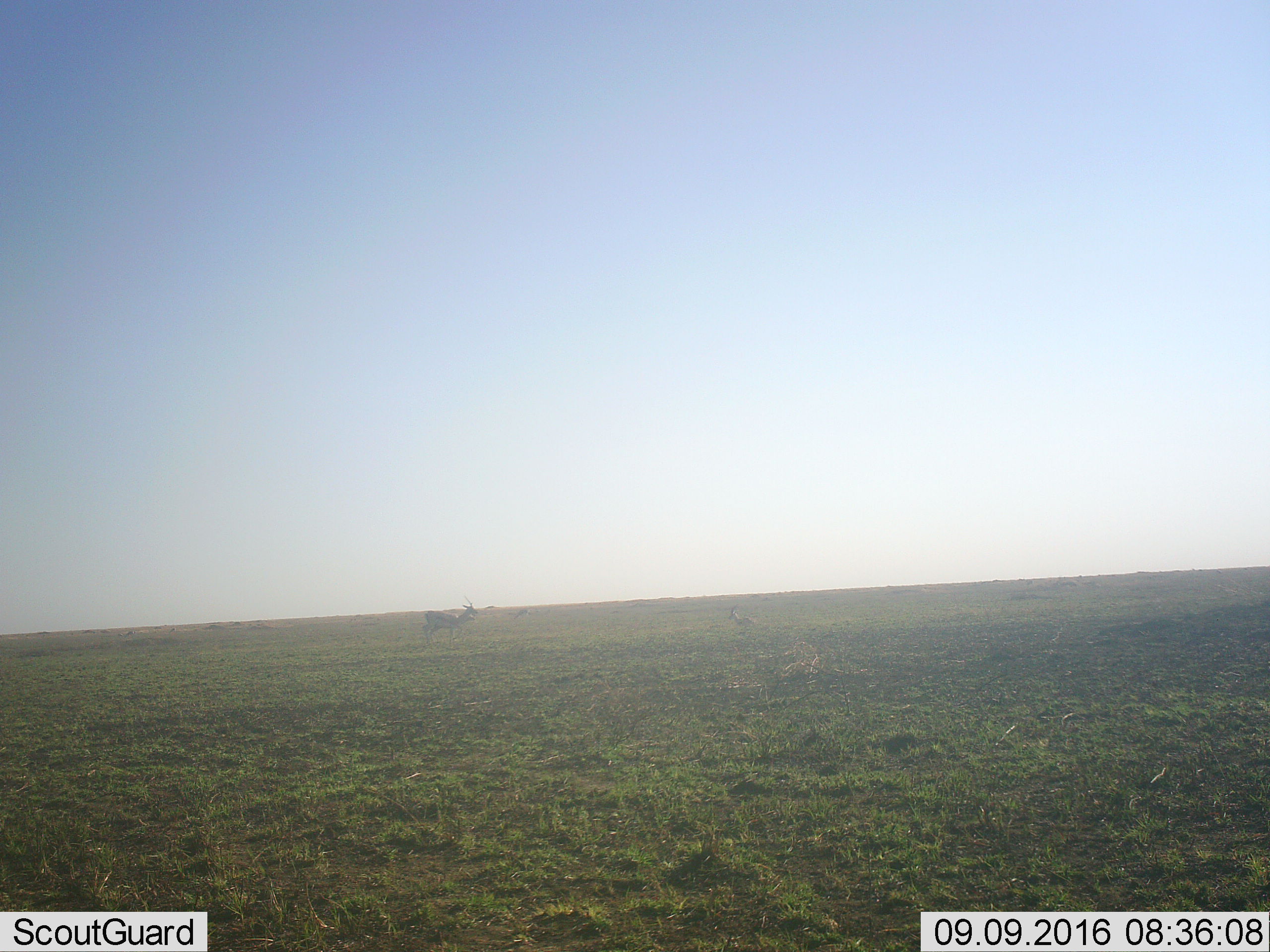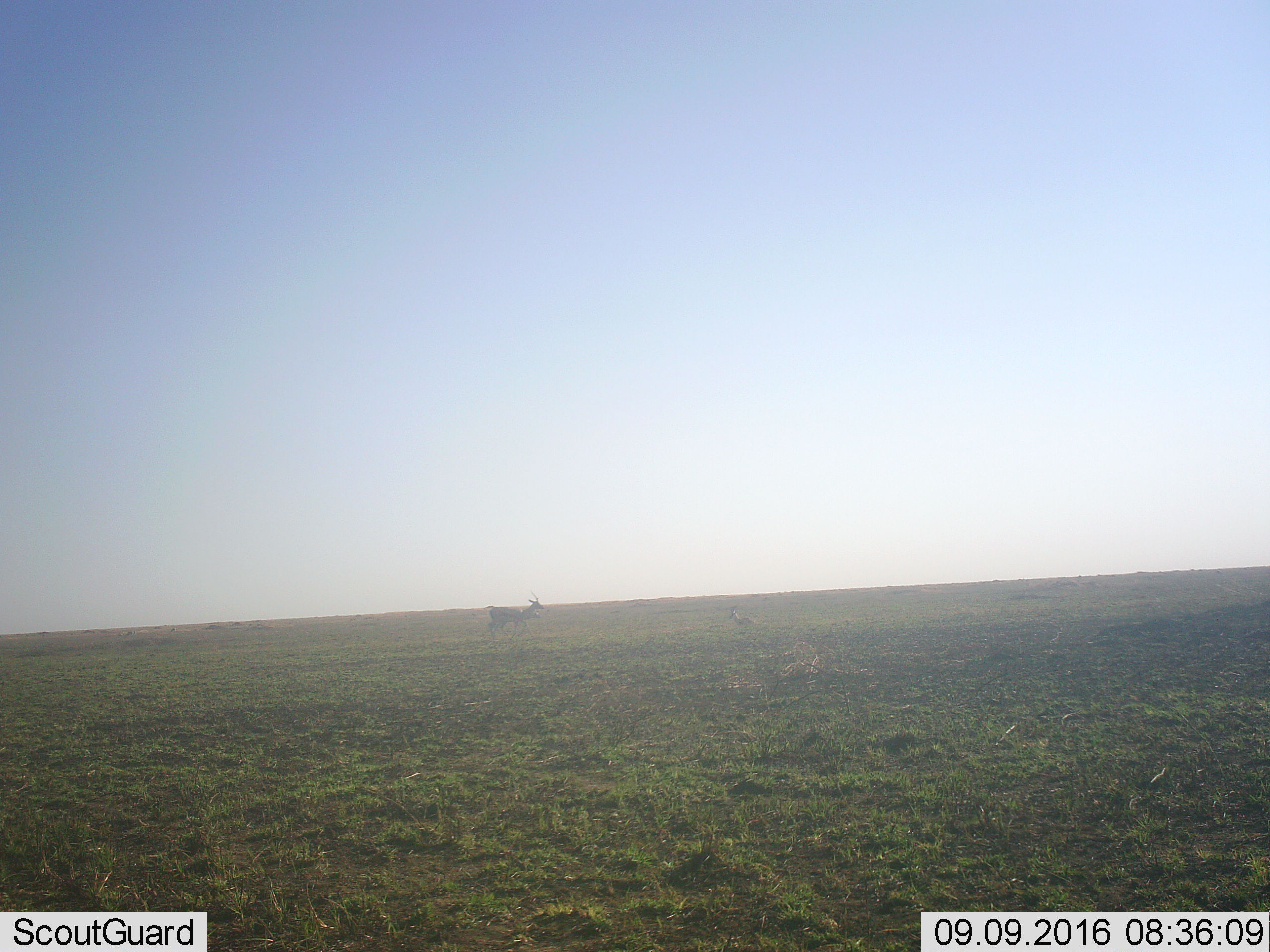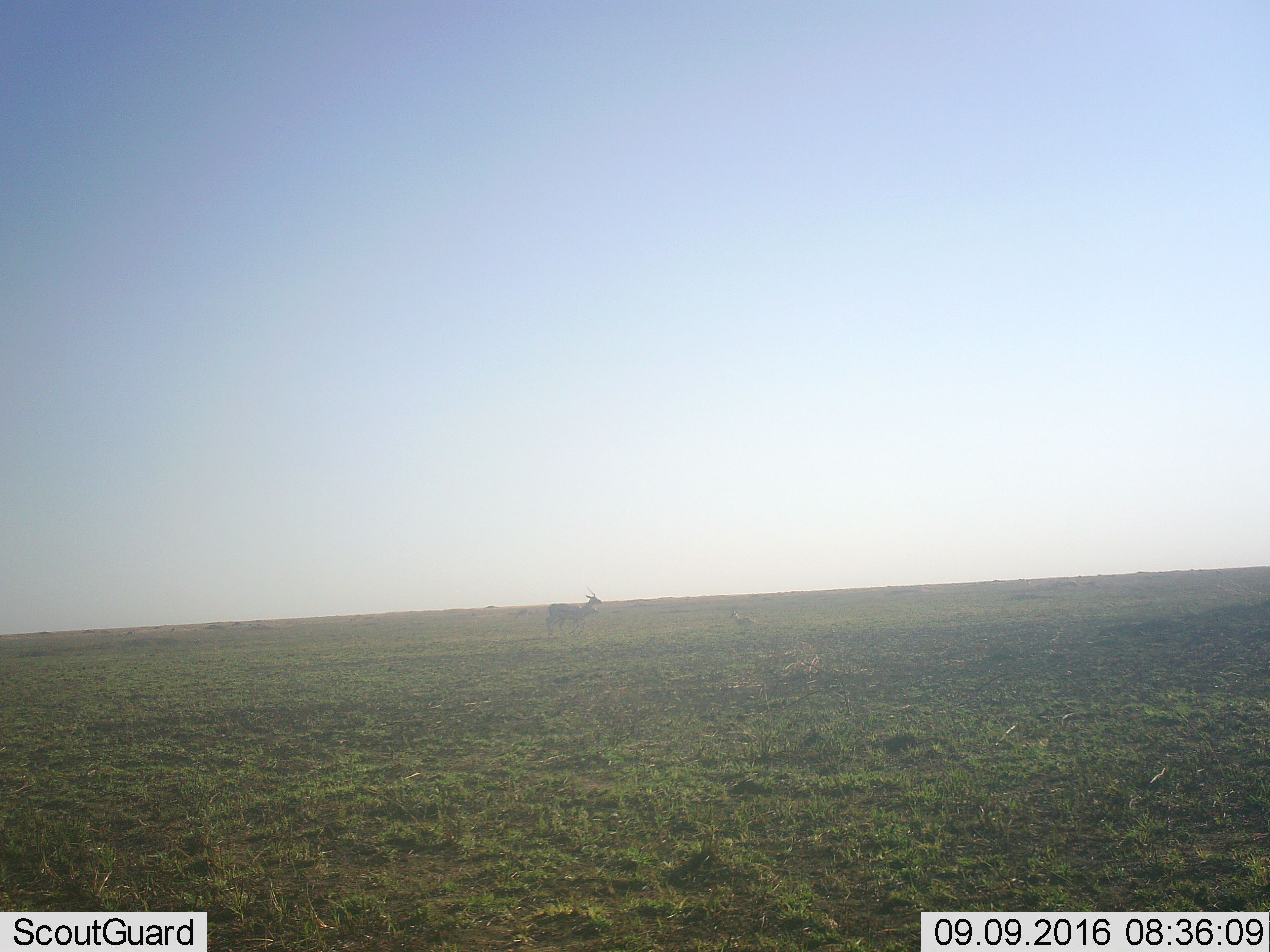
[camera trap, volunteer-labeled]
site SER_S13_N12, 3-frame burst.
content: unidentified animal